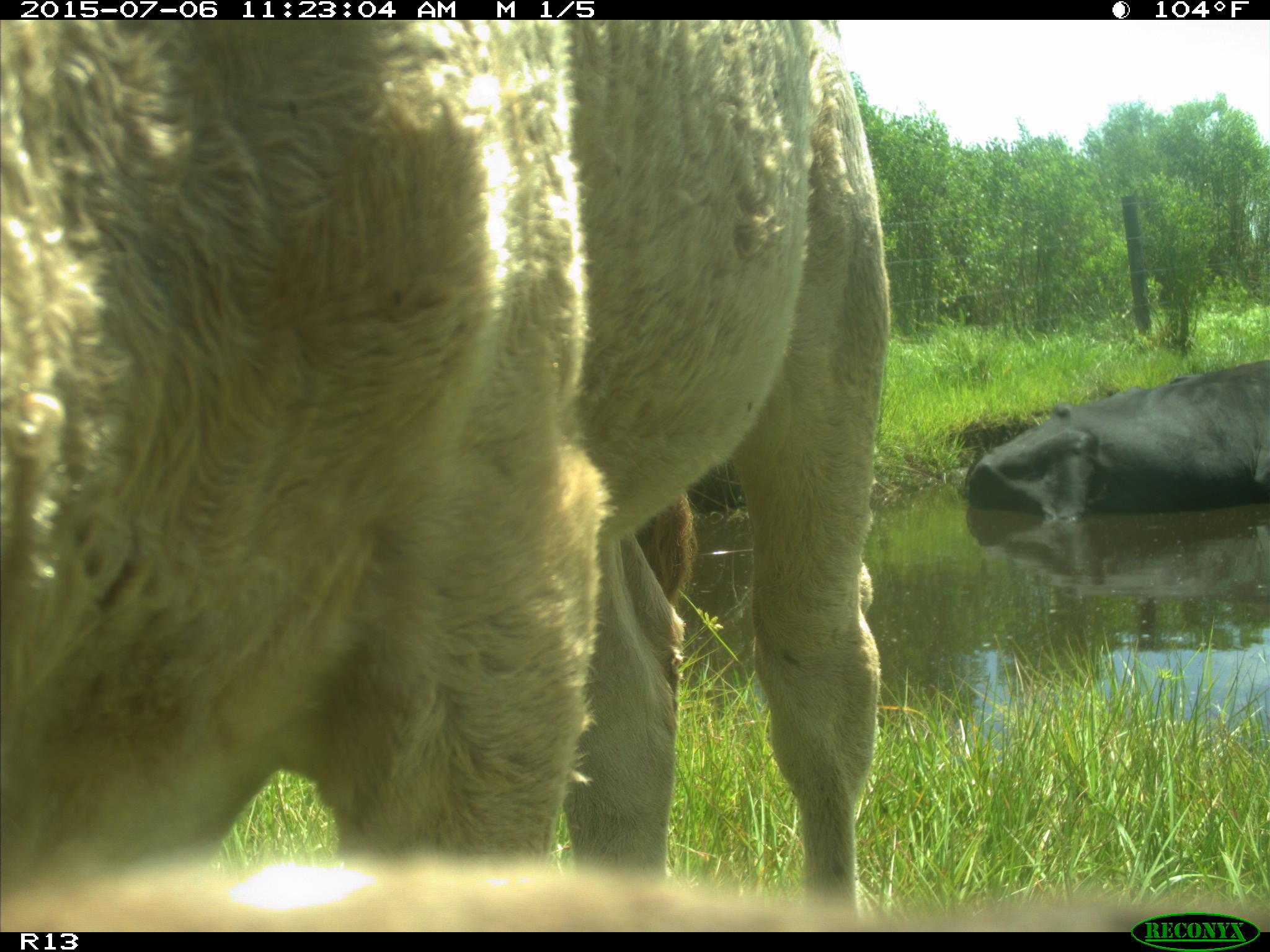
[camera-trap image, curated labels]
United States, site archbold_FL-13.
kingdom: Animalia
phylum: Chordata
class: Mammalia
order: Artiodactyla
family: Bovidae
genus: Bos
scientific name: Bos taurus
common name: domestic cow